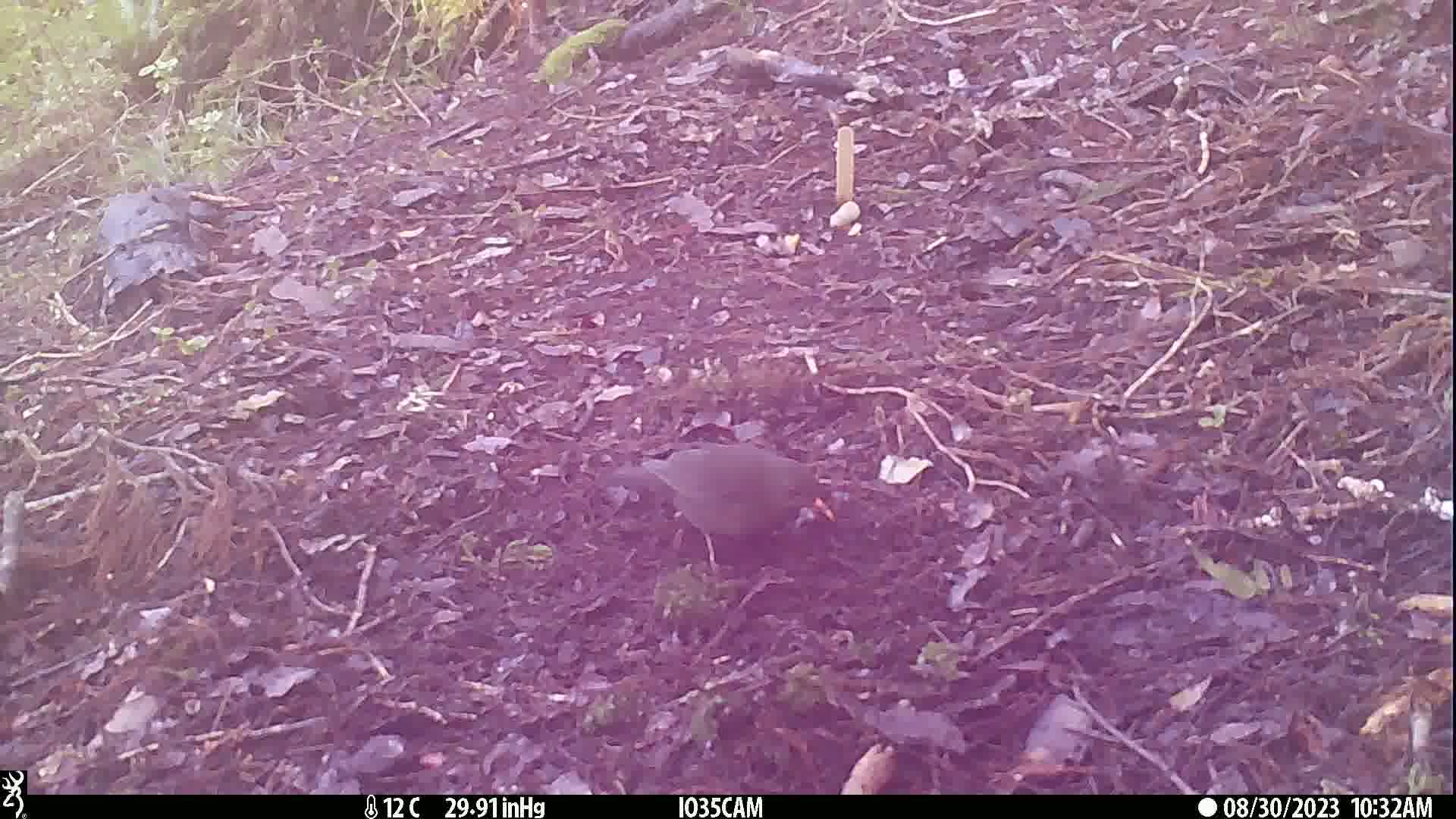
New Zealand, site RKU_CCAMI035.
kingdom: Animalia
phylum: Chordata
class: Aves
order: Passeriformes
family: Turdidae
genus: Turdus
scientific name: Turdus merula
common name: eurasian blackbird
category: blackbird